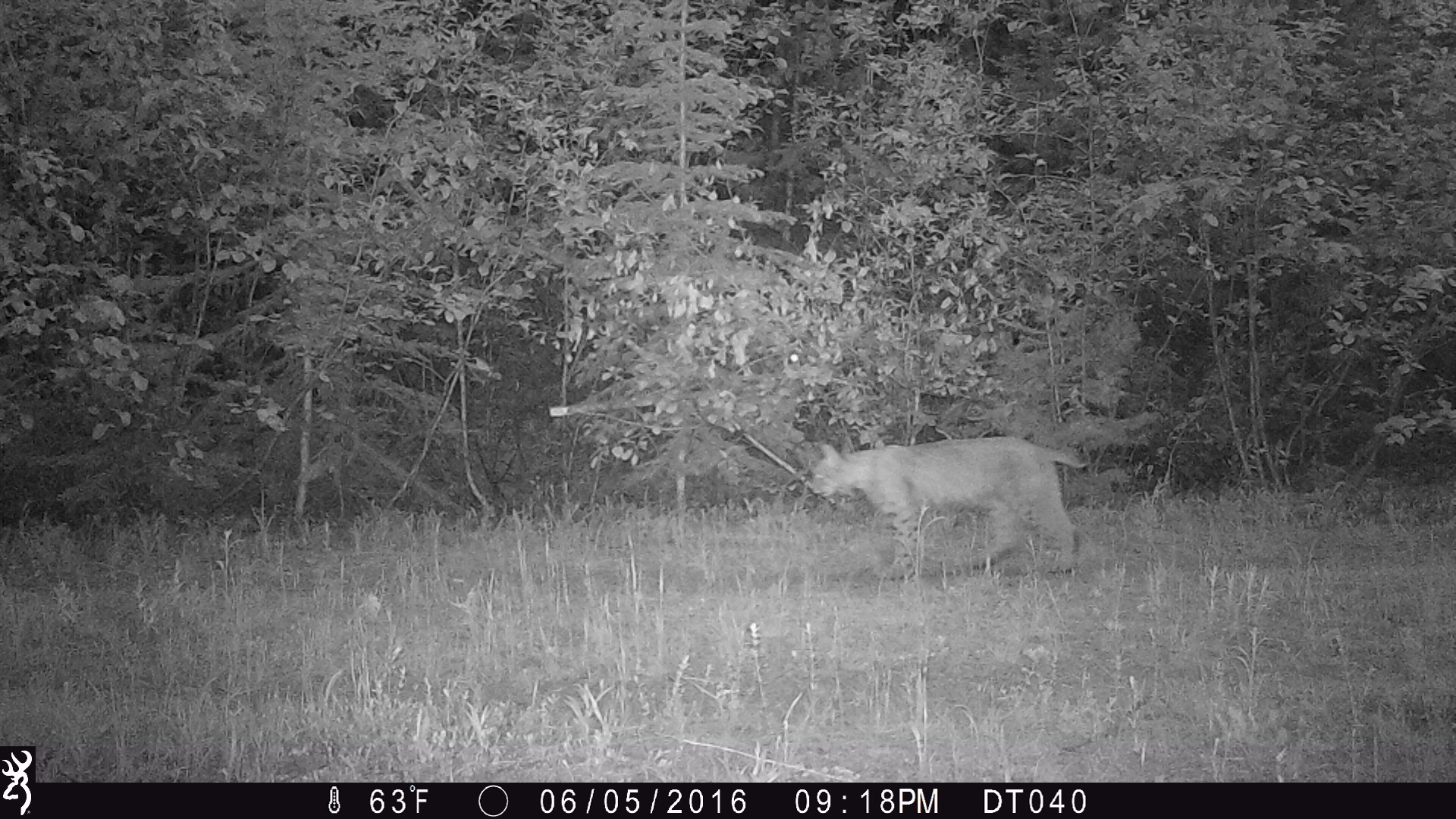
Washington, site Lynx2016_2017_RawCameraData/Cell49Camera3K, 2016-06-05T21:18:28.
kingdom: Animalia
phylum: Chordata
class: Mammalia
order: Carnivora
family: Felidae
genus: Lynx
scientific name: Lynx rufus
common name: bobcat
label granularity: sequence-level